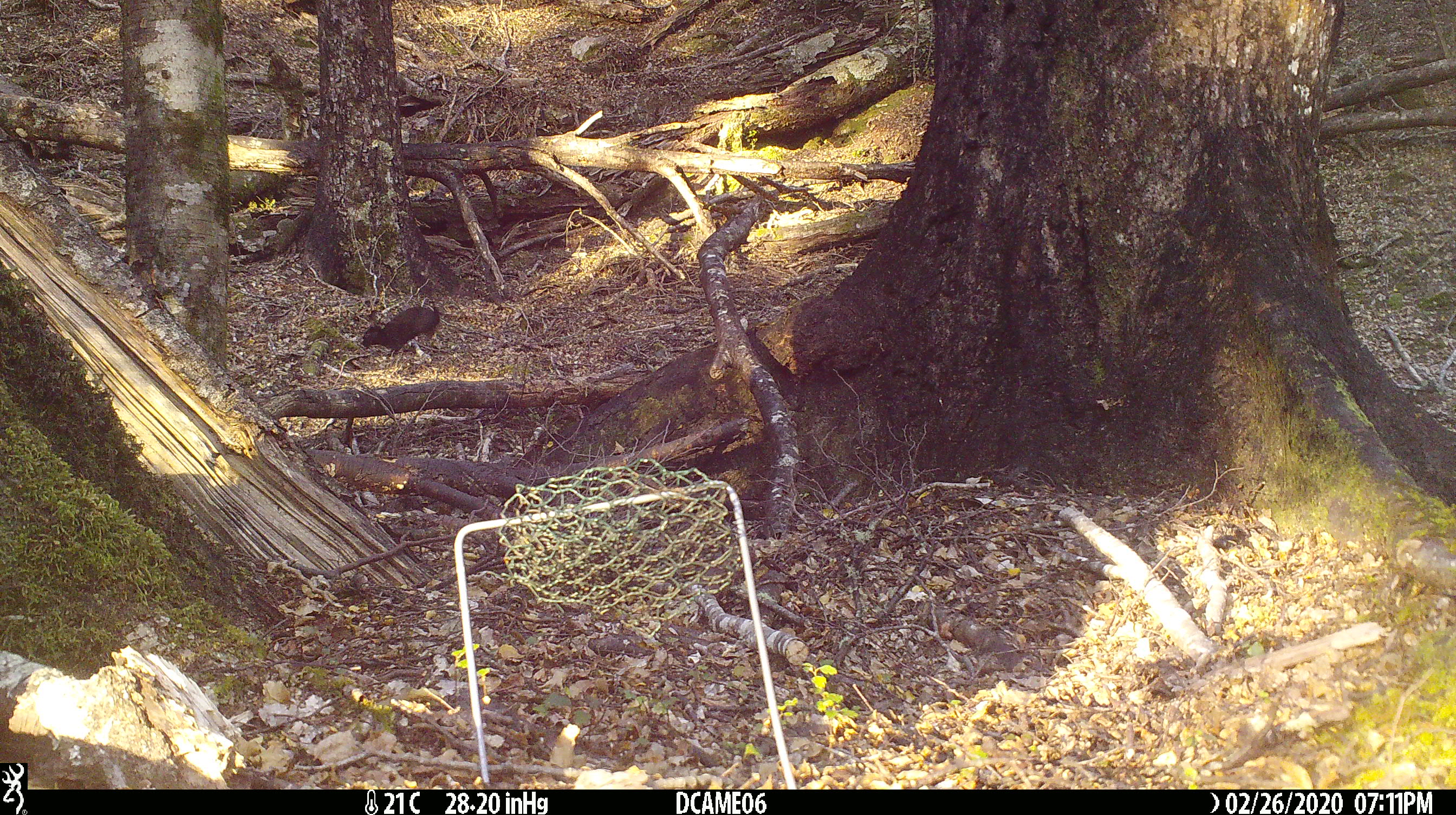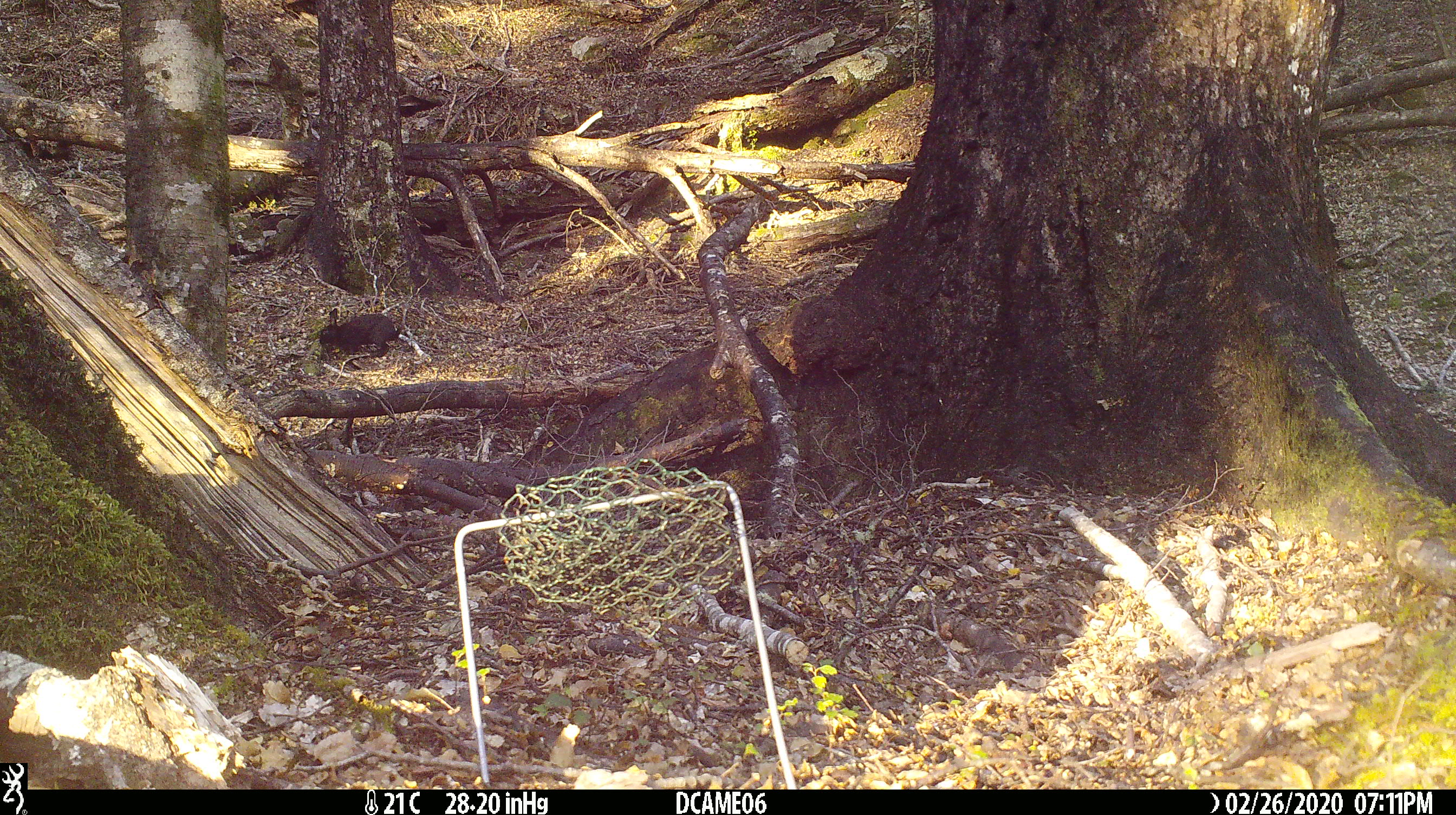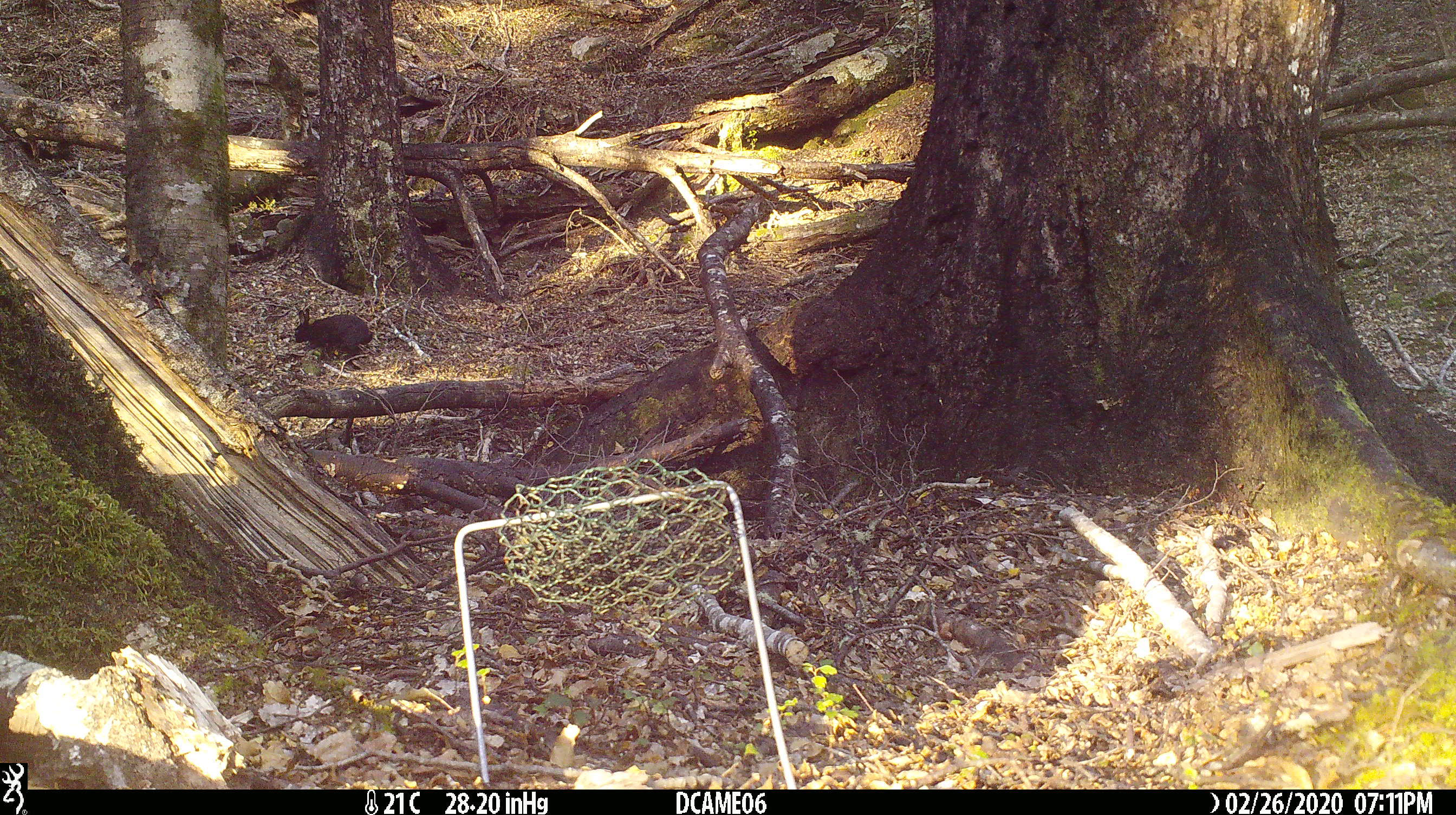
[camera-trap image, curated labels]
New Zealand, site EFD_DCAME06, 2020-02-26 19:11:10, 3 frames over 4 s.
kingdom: Animalia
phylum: Chordata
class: Mammalia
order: Lagomorpha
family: Leporidae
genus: Oryctolagus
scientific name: Oryctolagus cuniculus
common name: european rabbit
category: rabbit